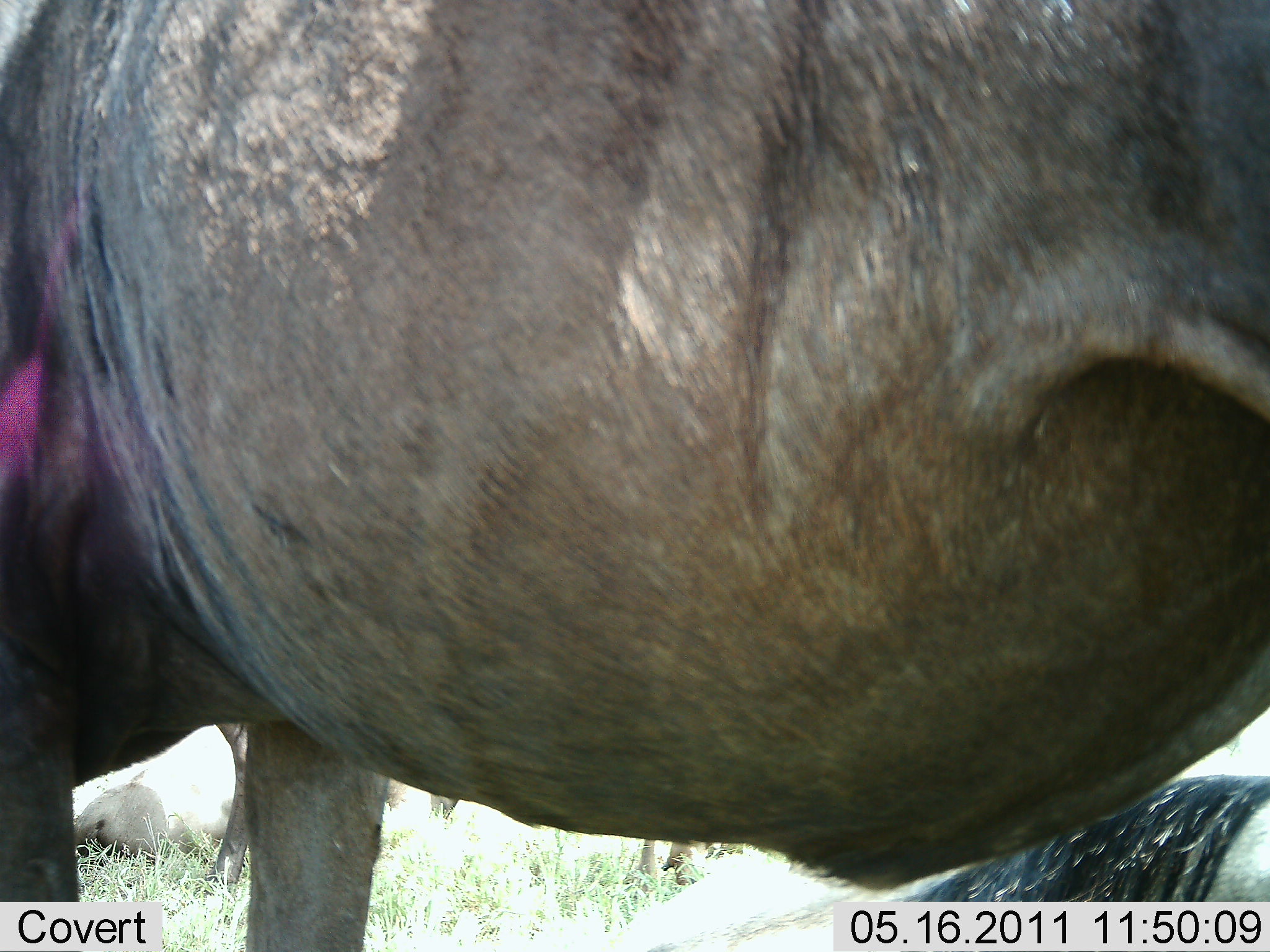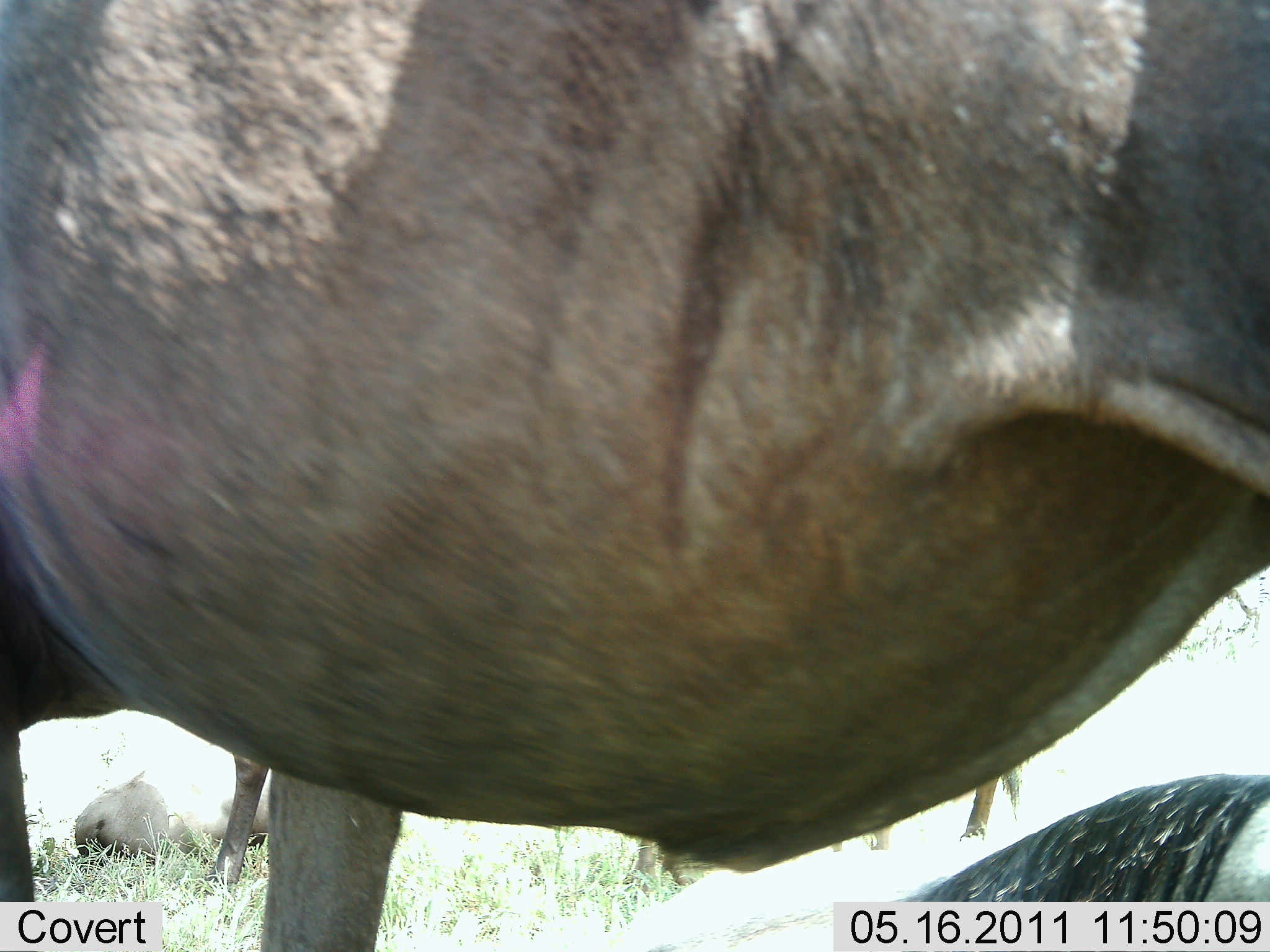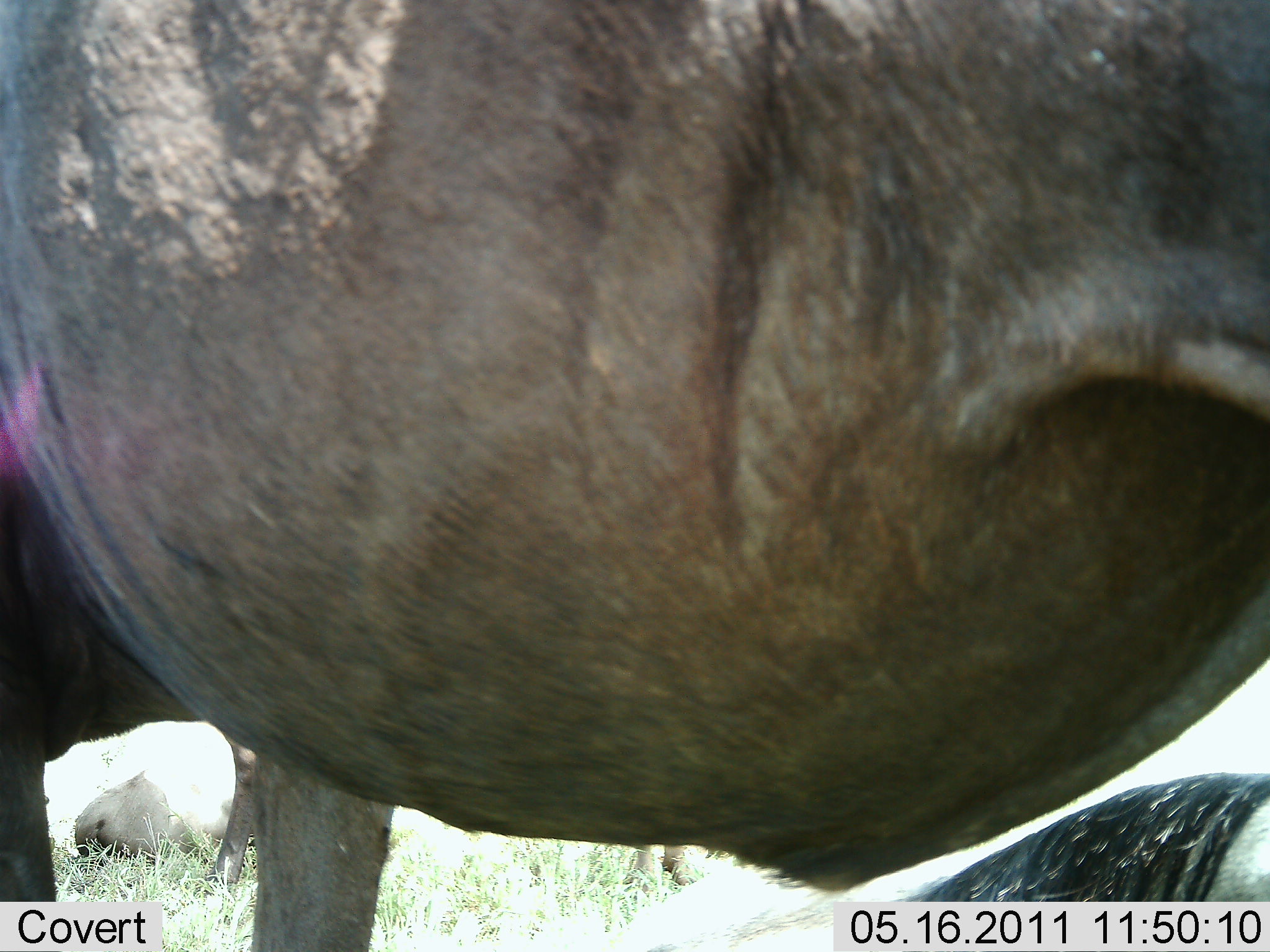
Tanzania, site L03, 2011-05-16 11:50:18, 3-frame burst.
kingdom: Animalia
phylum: Chordata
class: Mammalia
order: Artiodactyla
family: Bovidae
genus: Connochaetes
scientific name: Connochaetes taurinus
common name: blue wildebeest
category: wildebeest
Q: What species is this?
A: Wildebeest (blue wildebeest) (Connochaetes taurinus).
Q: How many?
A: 4.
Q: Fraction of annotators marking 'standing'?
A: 92%.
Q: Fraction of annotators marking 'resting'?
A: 58%.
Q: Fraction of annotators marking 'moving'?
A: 8%.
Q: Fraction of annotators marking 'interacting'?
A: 0%.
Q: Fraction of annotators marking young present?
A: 8%.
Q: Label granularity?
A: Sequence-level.